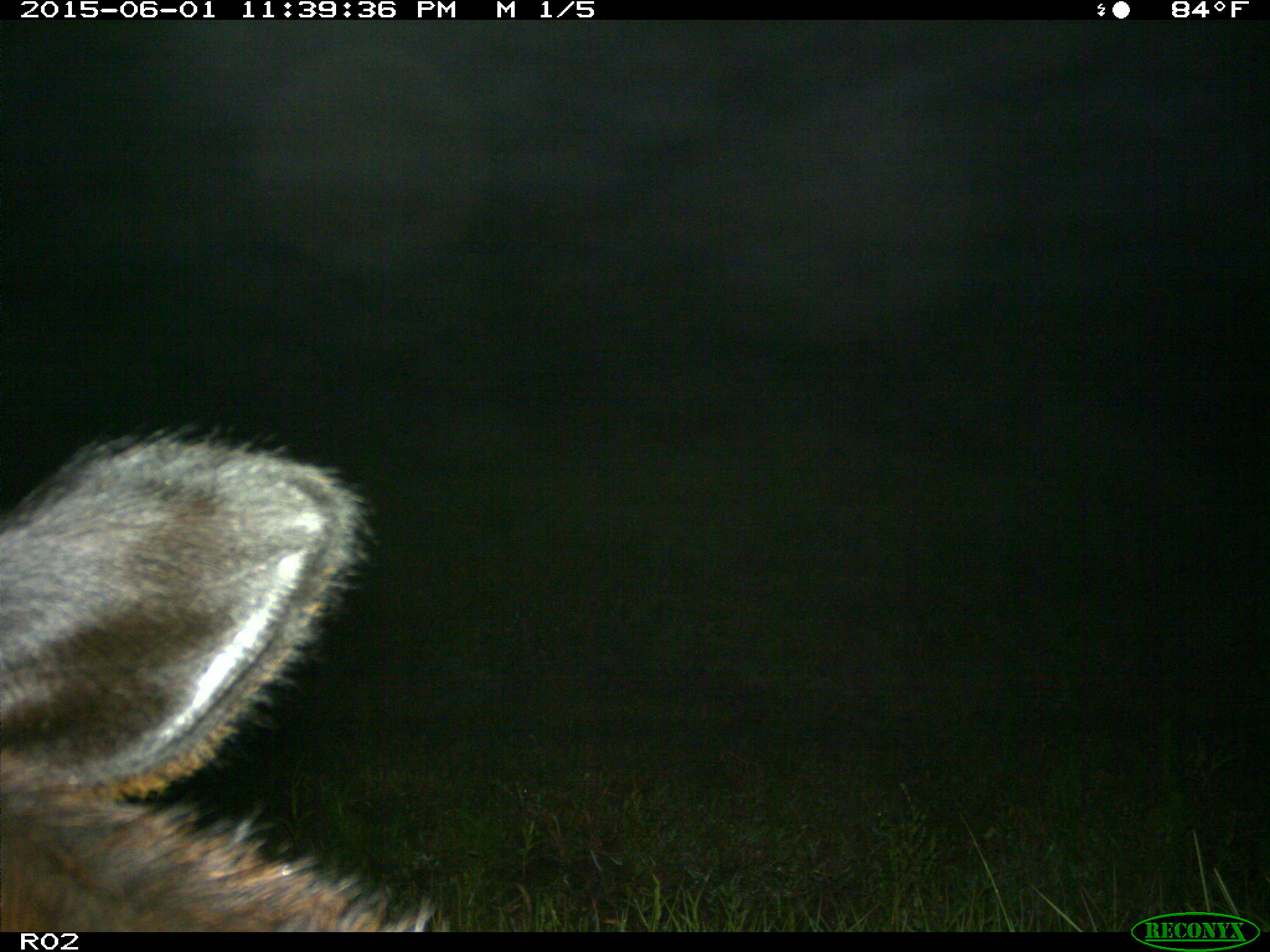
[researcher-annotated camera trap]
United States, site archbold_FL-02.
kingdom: Animalia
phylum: Chordata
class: Mammalia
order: Artiodactyla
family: Bovidae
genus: Bos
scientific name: Bos taurus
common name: domestic cow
Bos taurus (domestic cow).